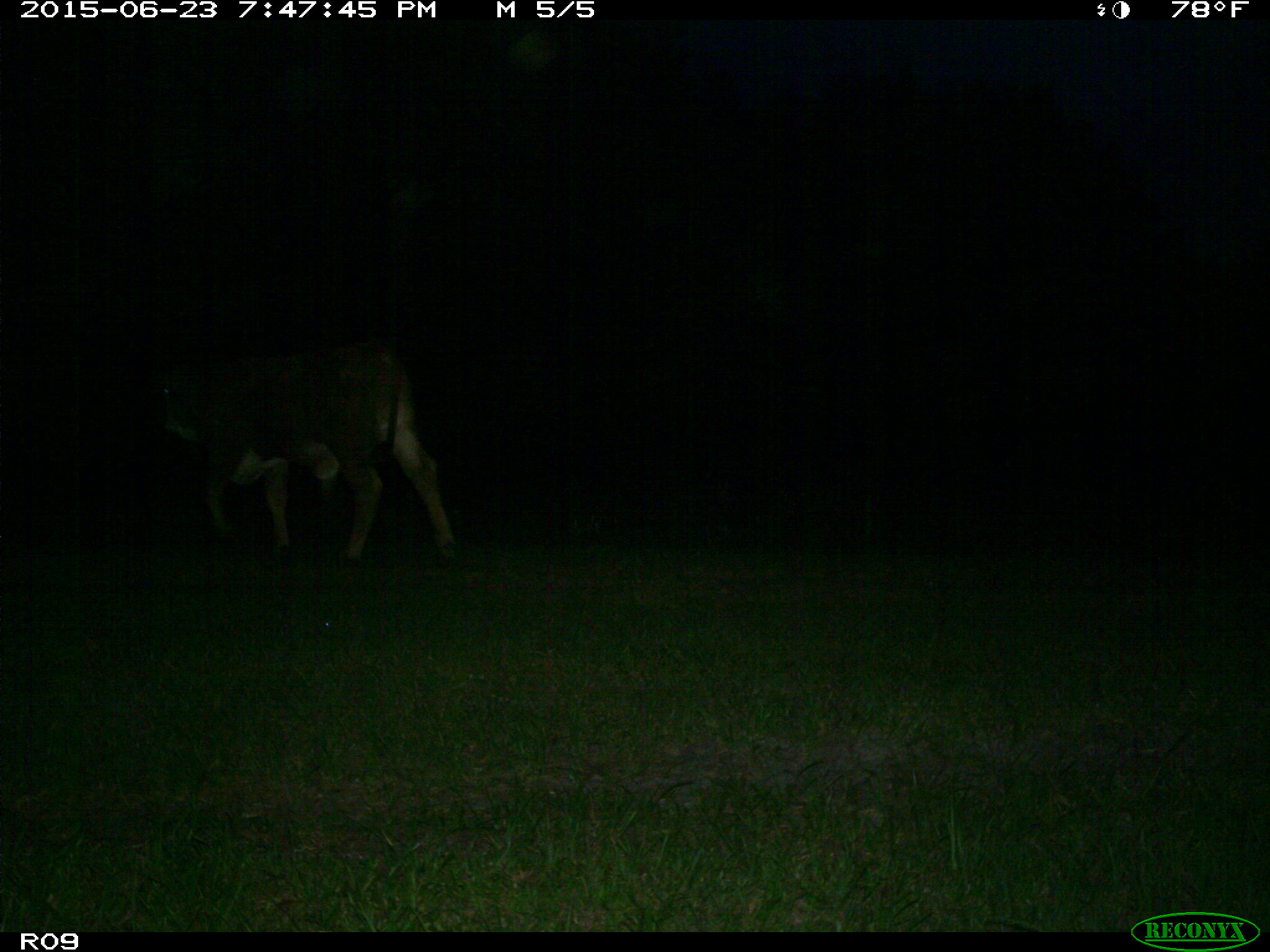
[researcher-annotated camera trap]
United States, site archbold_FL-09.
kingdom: Animalia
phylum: Chordata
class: Mammalia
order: Artiodactyla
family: Bovidae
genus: Bos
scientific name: Bos taurus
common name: domestic cow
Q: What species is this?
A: Bos taurus (domestic cow).